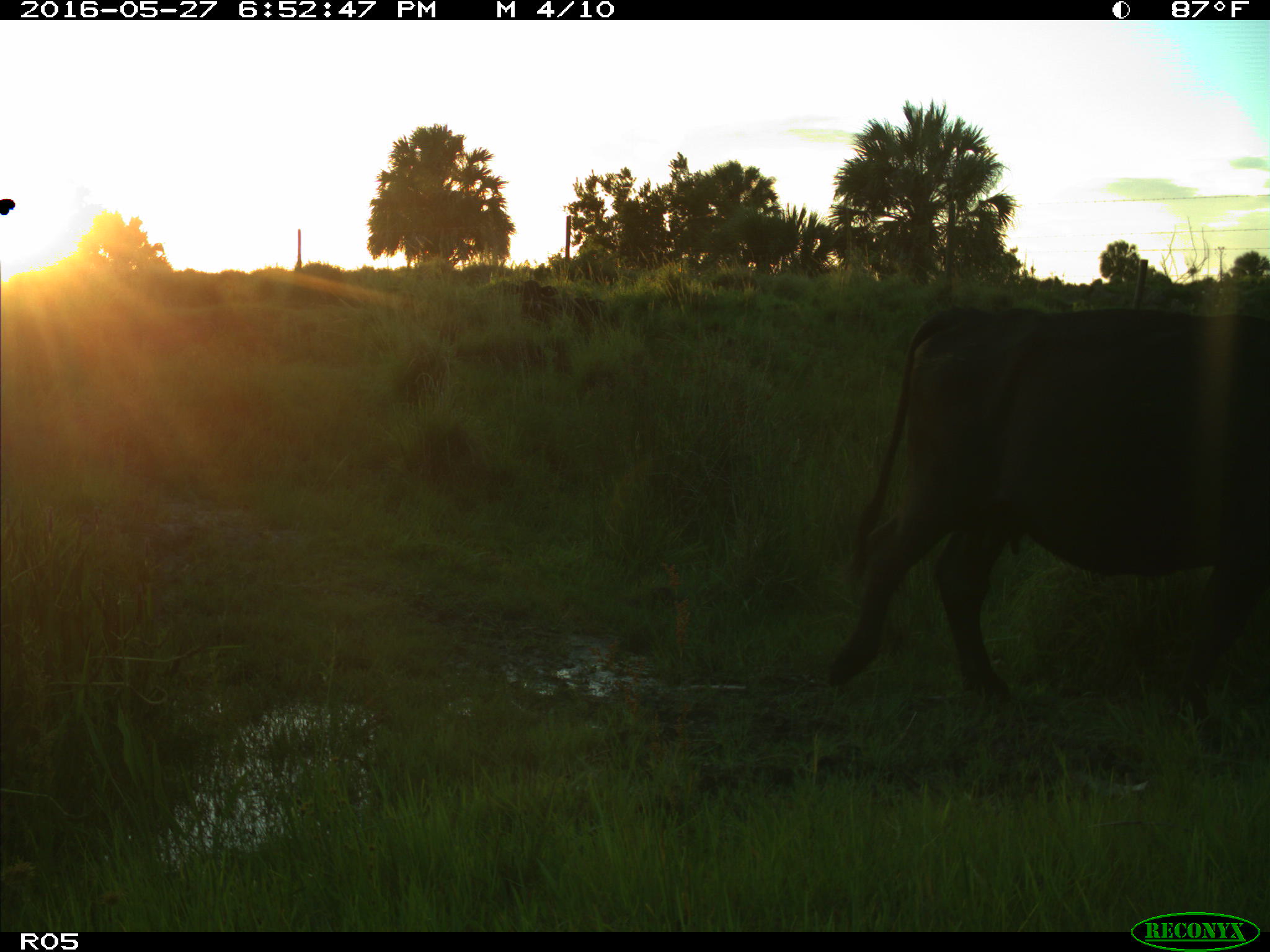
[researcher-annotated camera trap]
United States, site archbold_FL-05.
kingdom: Animalia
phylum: Chordata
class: Mammalia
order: Artiodactyla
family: Bovidae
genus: Bos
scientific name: Bos taurus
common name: domestic cow